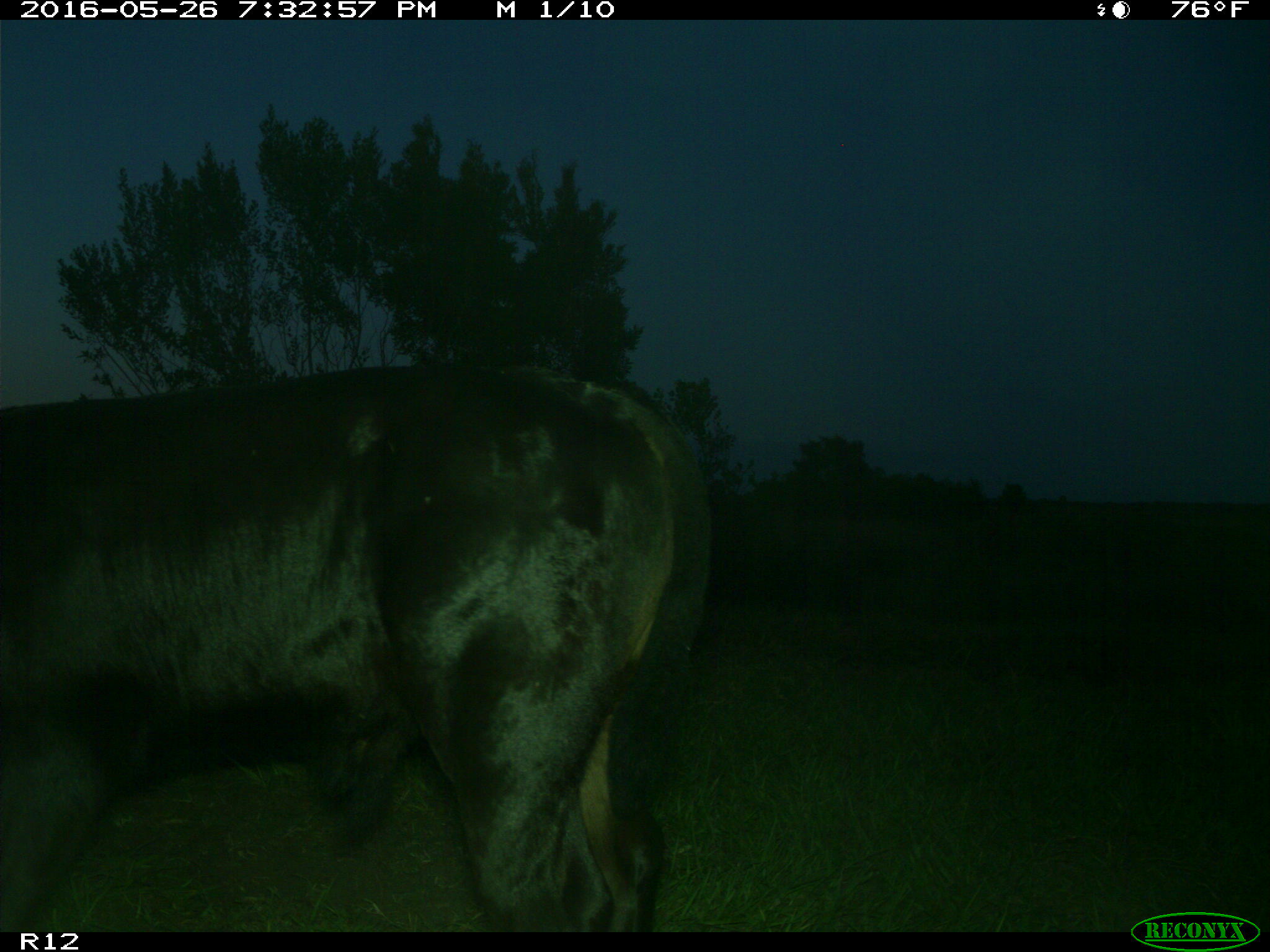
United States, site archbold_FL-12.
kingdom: Animalia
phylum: Chordata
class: Mammalia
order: Artiodactyla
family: Bovidae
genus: Bos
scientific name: Bos taurus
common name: domestic cow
Bos taurus (domestic cow).